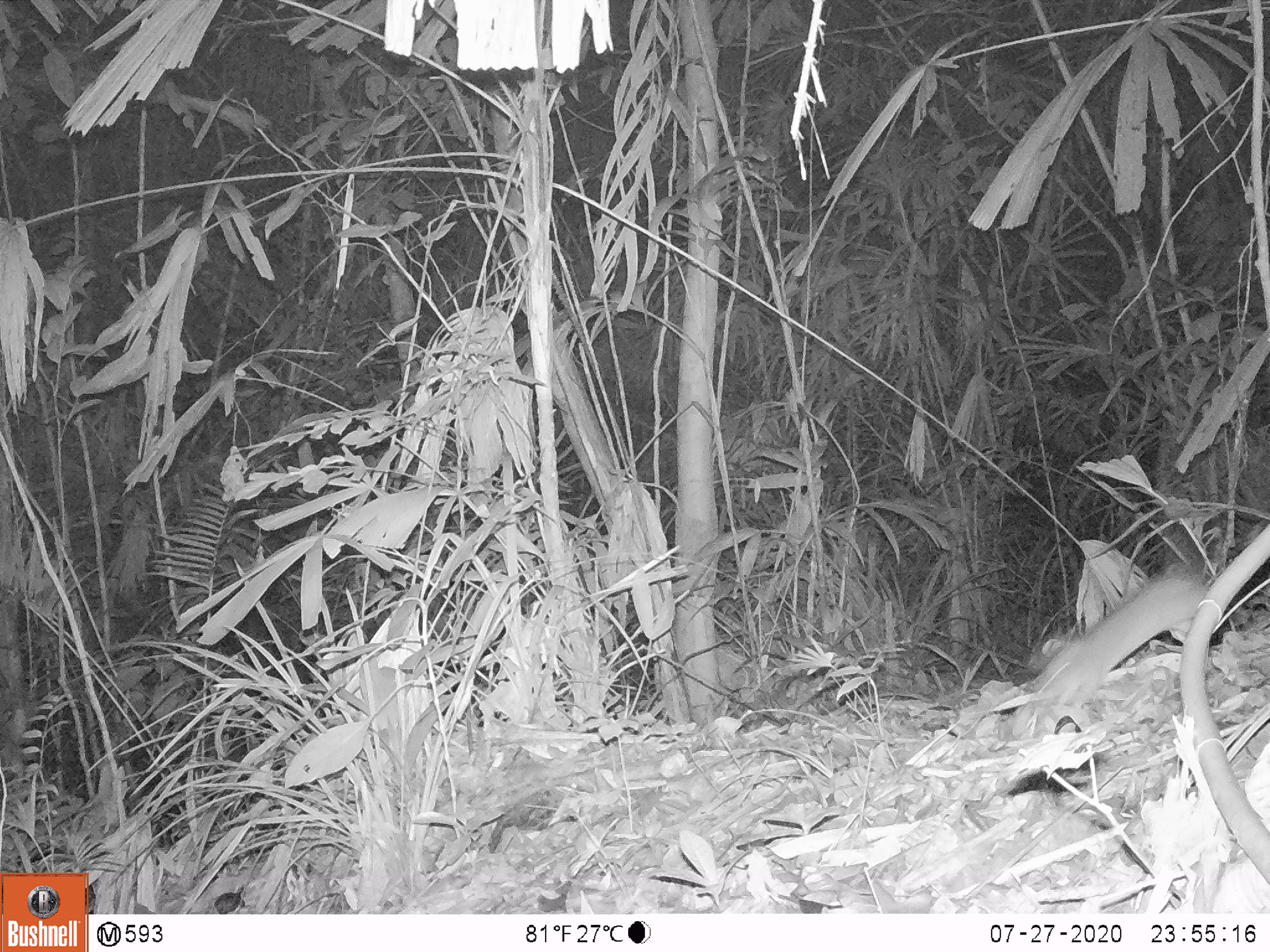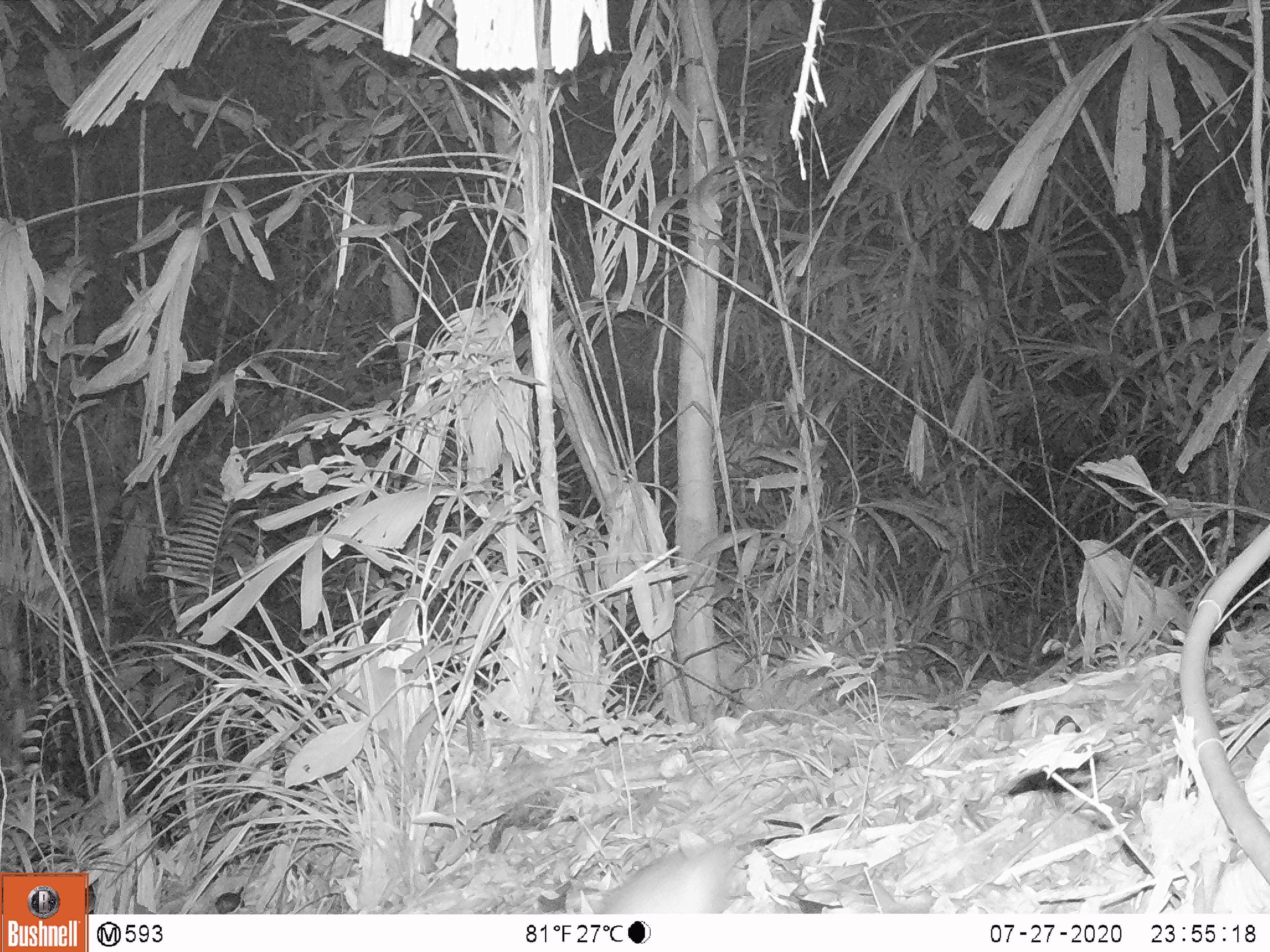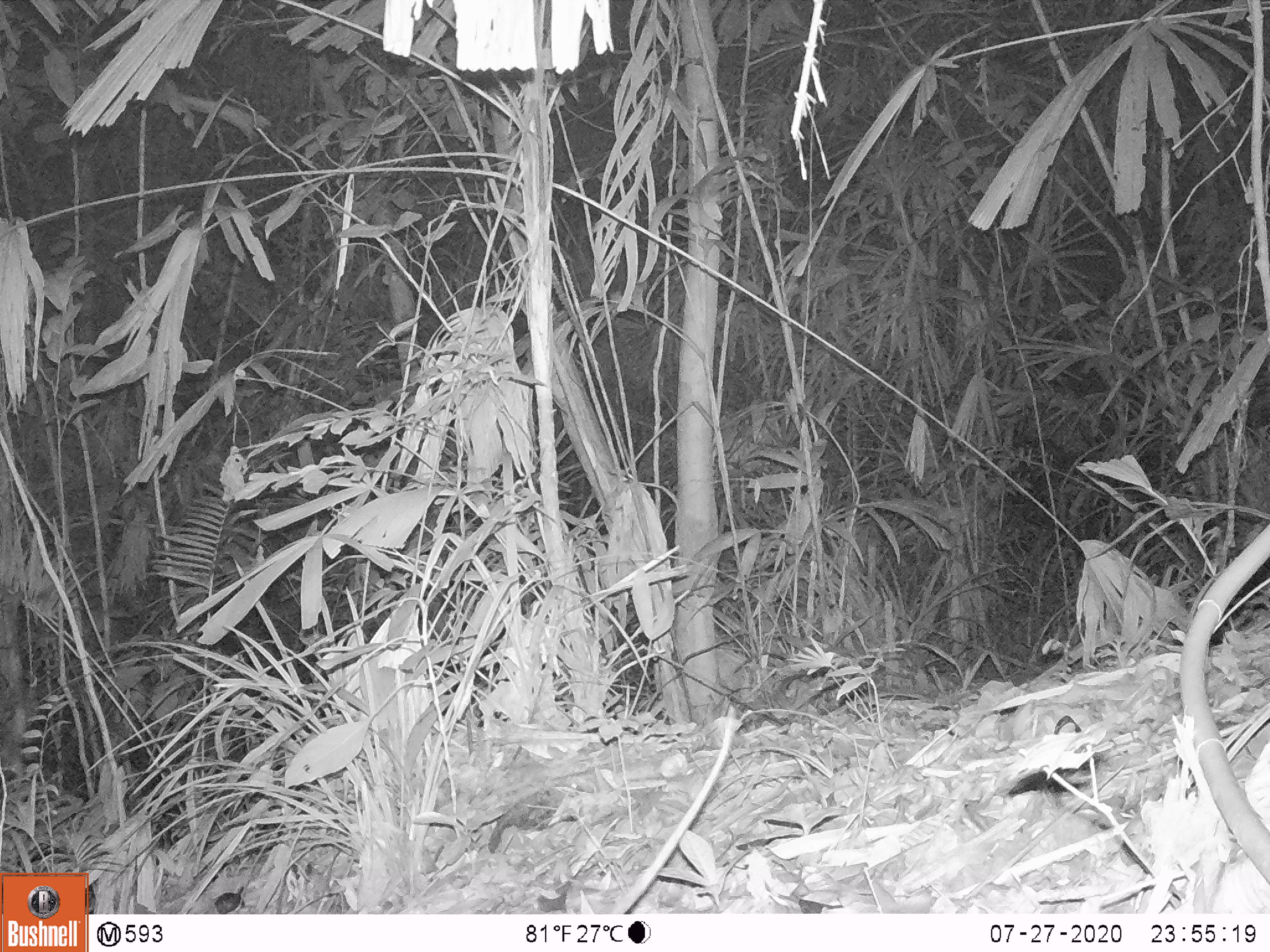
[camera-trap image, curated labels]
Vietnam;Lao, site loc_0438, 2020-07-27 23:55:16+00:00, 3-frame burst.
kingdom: Animalia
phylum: Chordata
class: Mammalia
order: Rodentia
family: Muridae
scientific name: Muridae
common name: old-world mice and rats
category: unidentified murid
Unidentified murid (old-world mice and rats) (Muridae). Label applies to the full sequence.